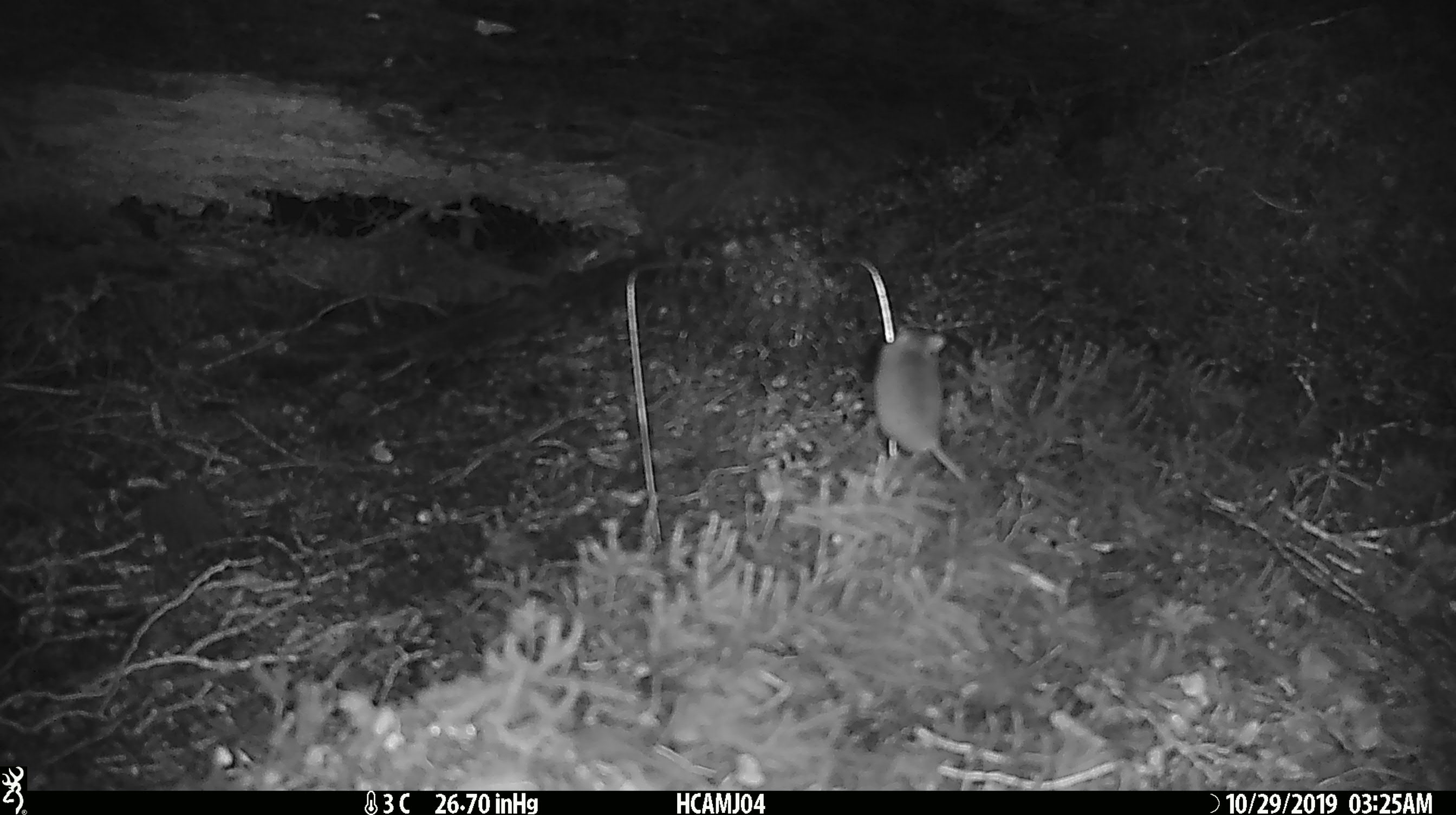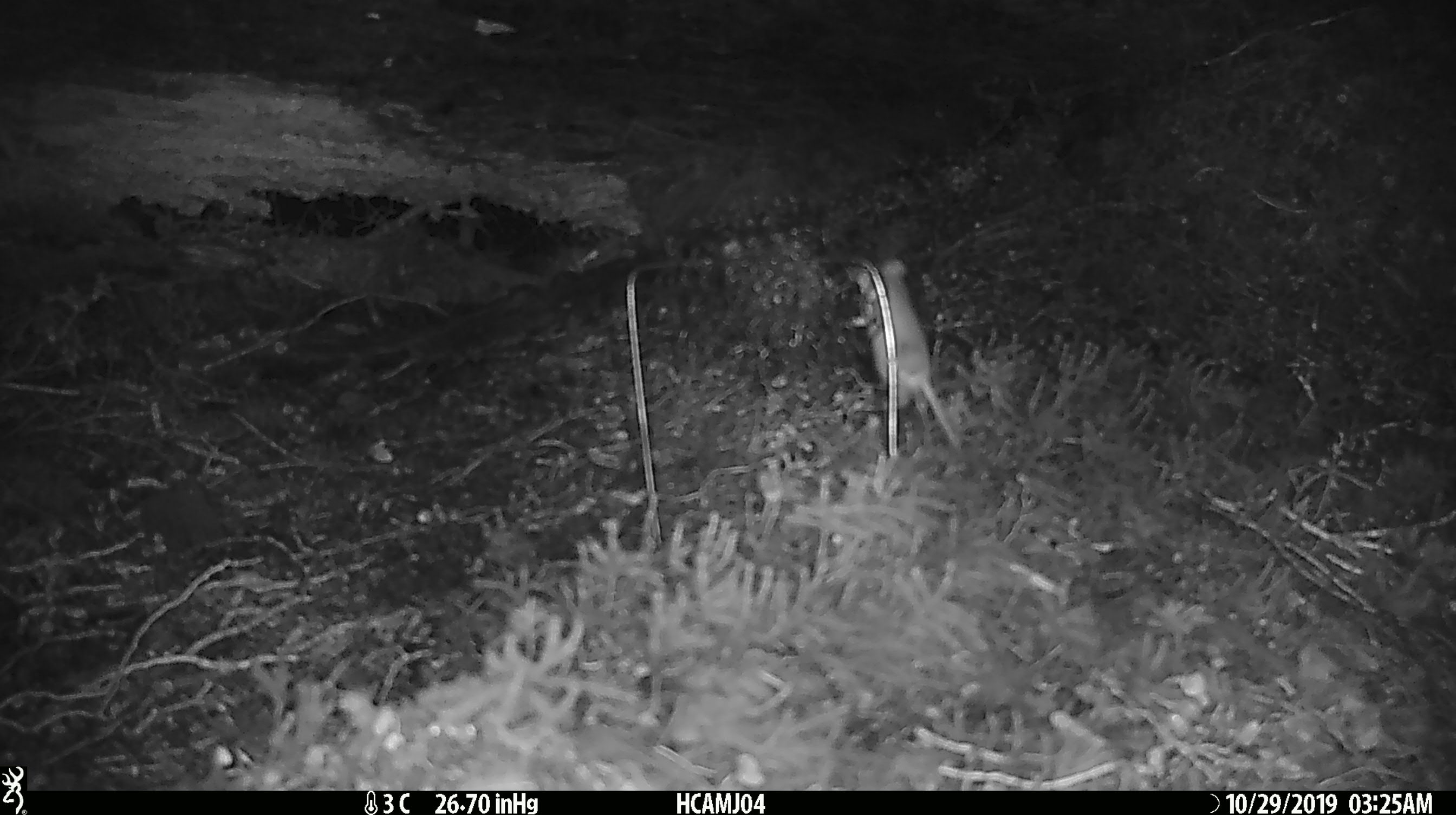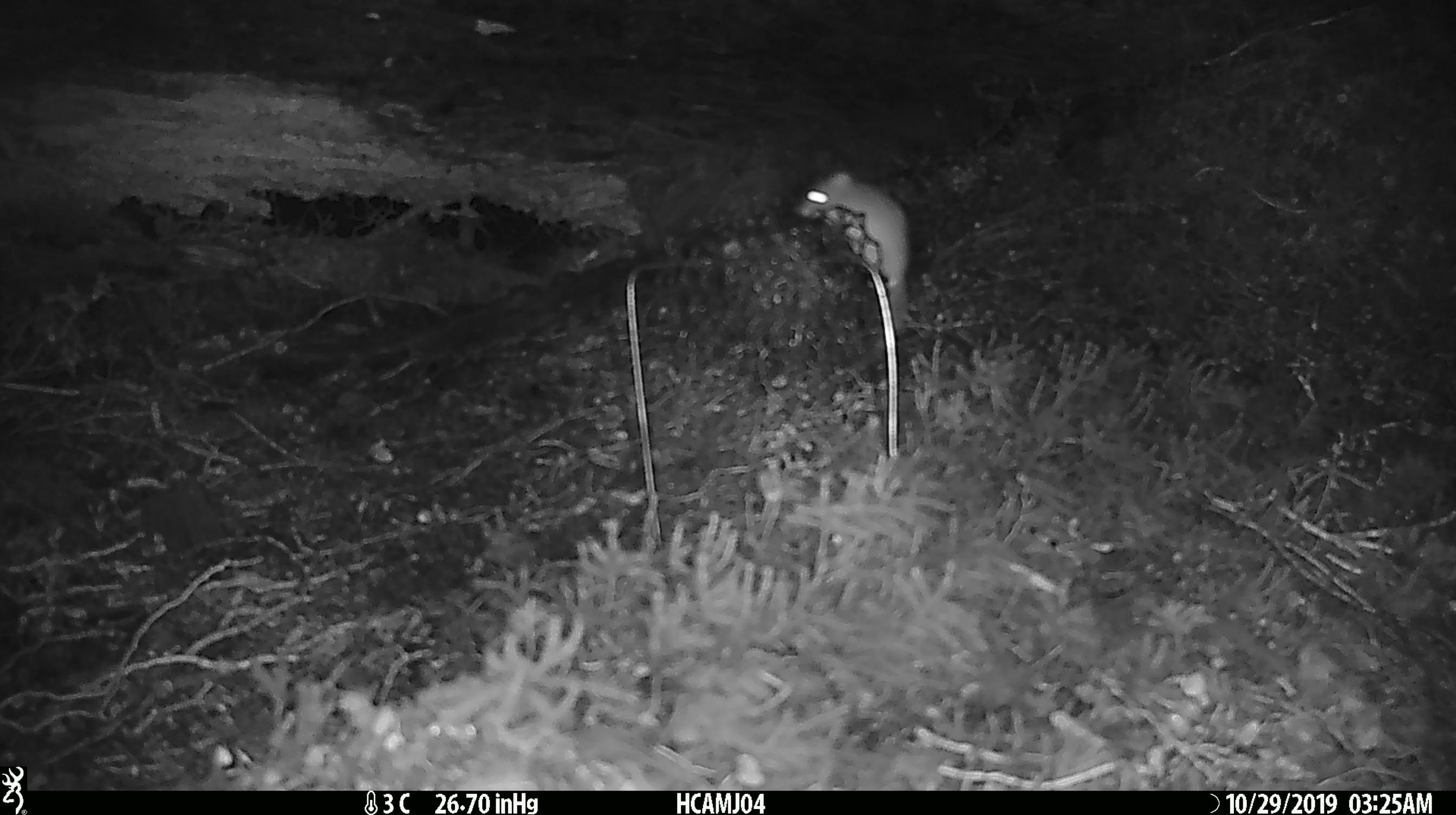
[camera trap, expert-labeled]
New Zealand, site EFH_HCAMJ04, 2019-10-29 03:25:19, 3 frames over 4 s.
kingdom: Animalia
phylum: Chordata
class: Mammalia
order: Rodentia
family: Muridae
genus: Mus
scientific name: Mus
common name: mouse